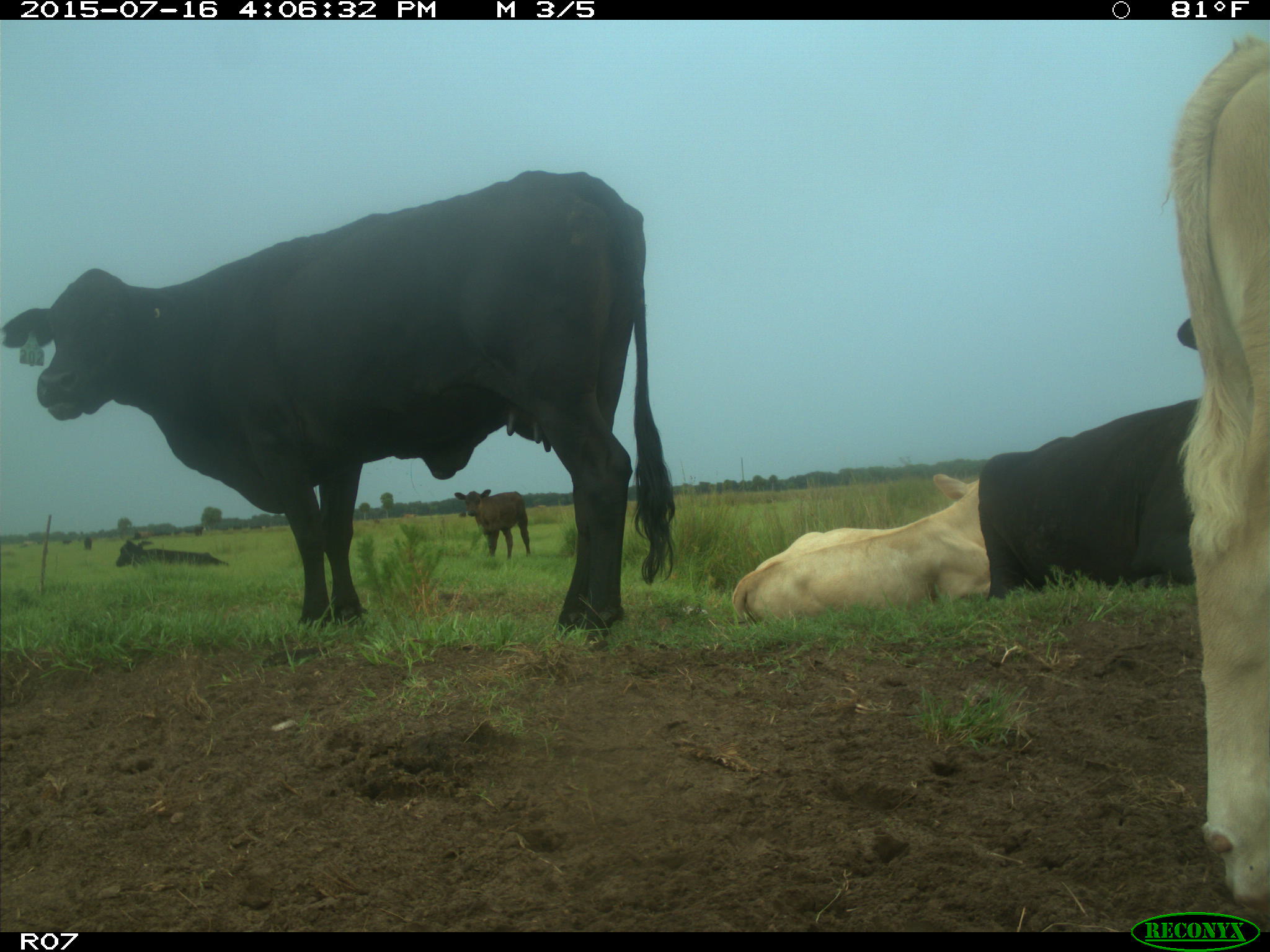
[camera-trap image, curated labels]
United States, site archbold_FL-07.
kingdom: Animalia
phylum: Chordata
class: Mammalia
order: Artiodactyla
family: Bovidae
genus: Bos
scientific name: Bos taurus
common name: domestic cow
Bos taurus (domestic cow).